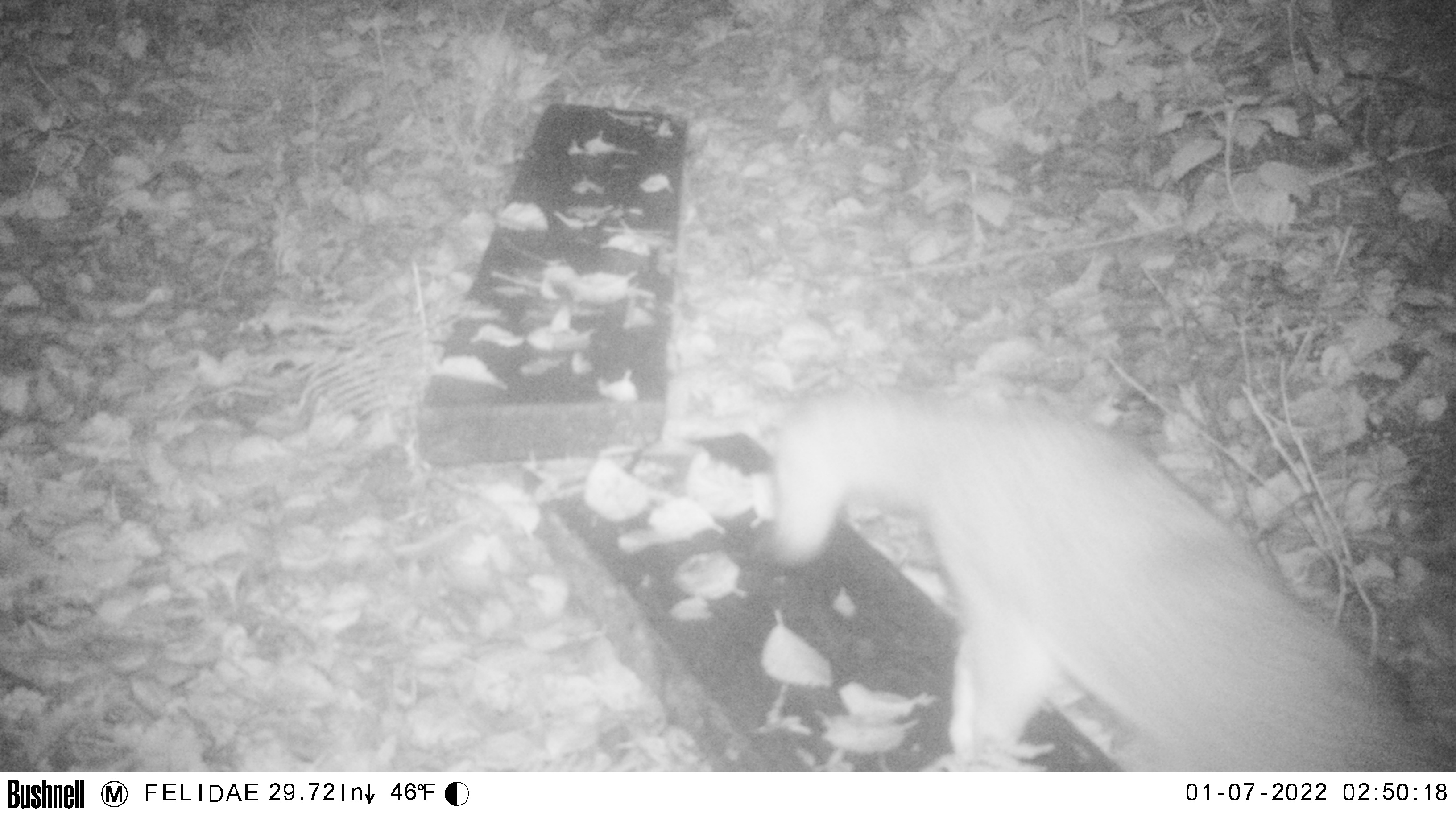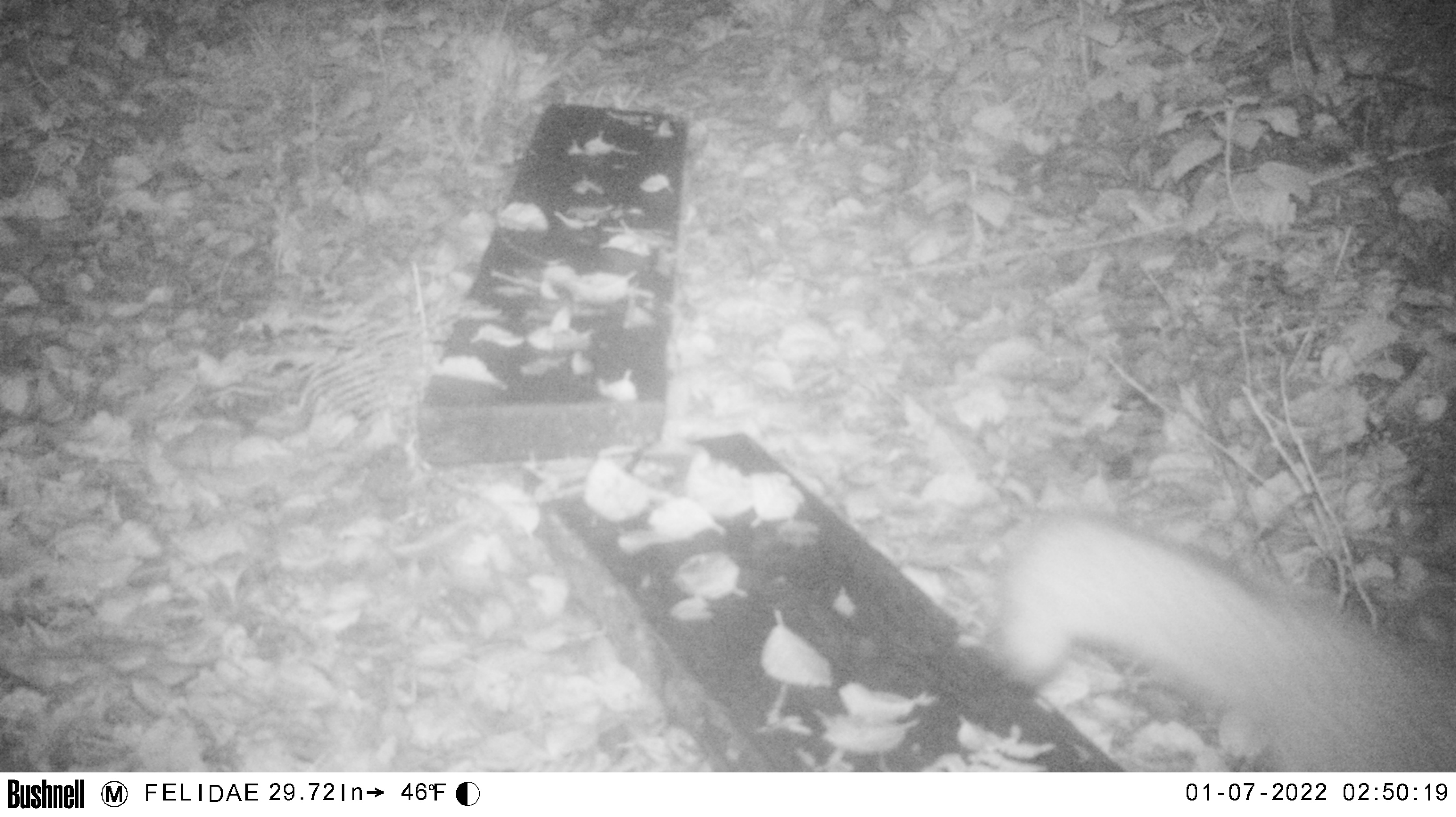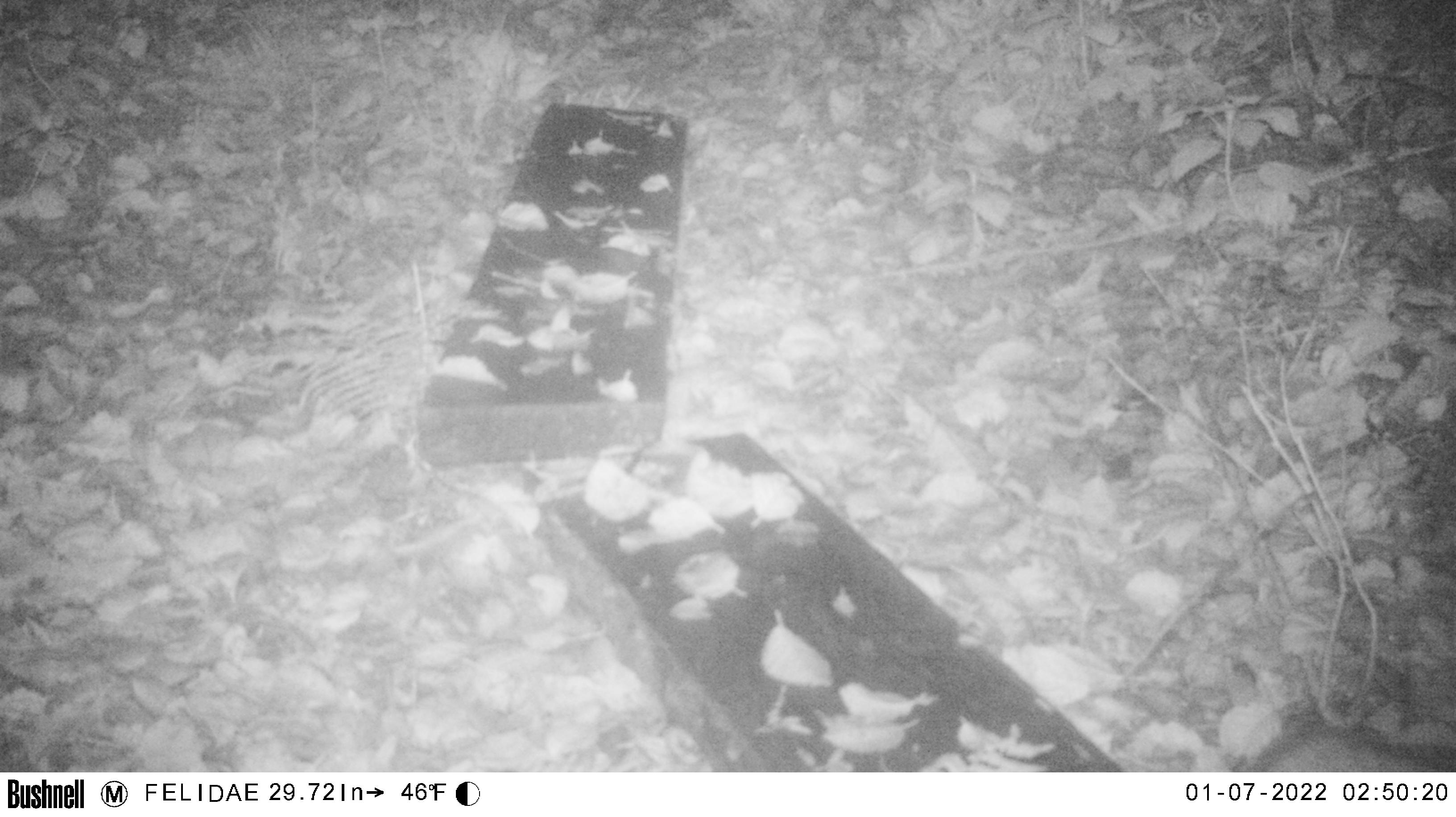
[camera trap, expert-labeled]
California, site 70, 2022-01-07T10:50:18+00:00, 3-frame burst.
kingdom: Animalia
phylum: Chordata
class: Mammalia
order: Artiodactyla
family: Cervidae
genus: Odocoileus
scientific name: Odocoileus hemionus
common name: mule deer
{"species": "mule deer (Odocoileus hemionus)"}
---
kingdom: Animalia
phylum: Chordata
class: Mammalia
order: Carnivora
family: Canidae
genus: Urocyon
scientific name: Urocyon cinereoargenteus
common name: gray fox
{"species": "gray fox (Urocyon cinereoargenteus)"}